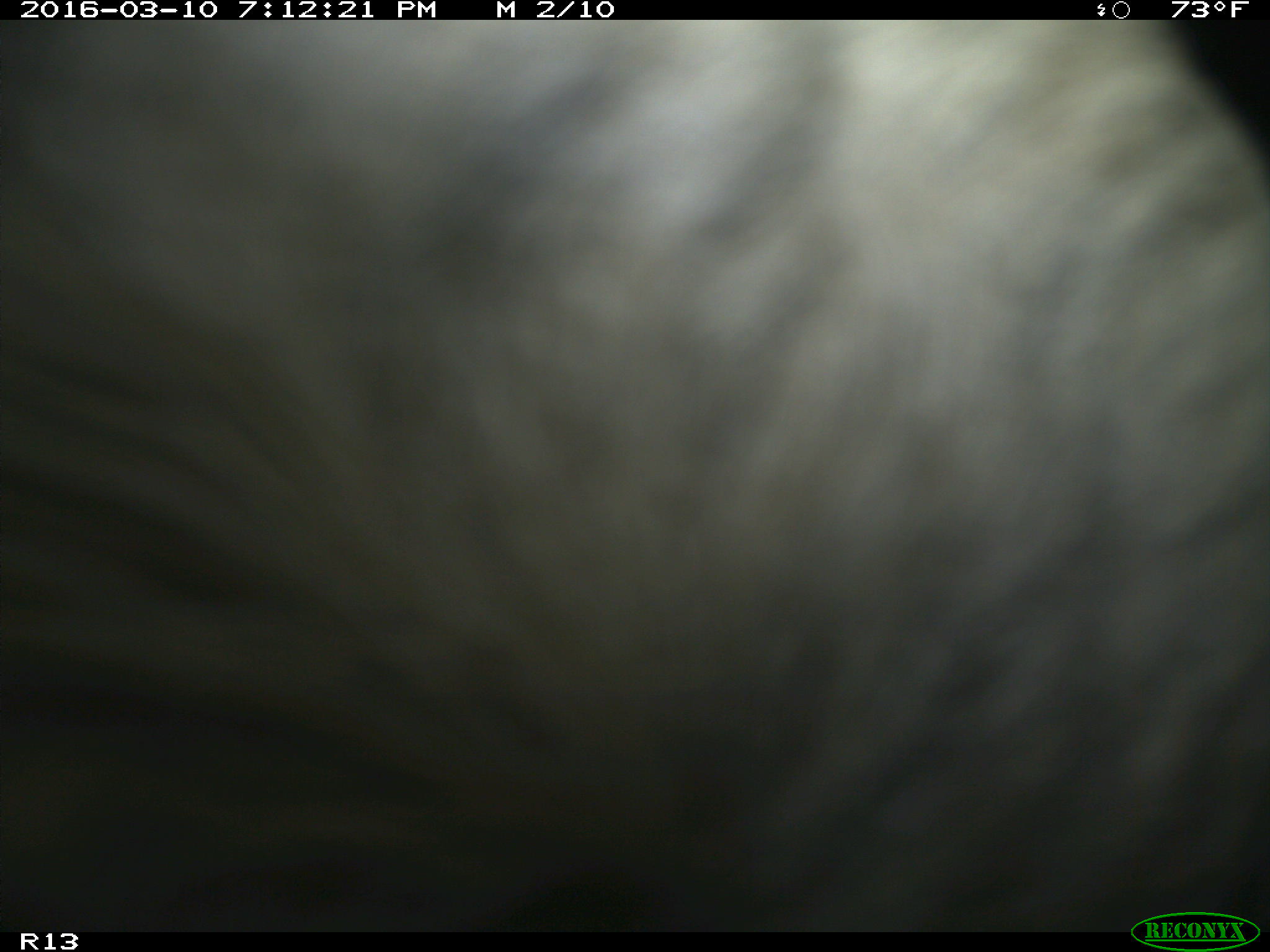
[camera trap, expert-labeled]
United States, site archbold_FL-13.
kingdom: Animalia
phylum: Chordata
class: Mammalia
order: Artiodactyla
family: Bovidae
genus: Bos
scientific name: Bos taurus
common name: domestic cow